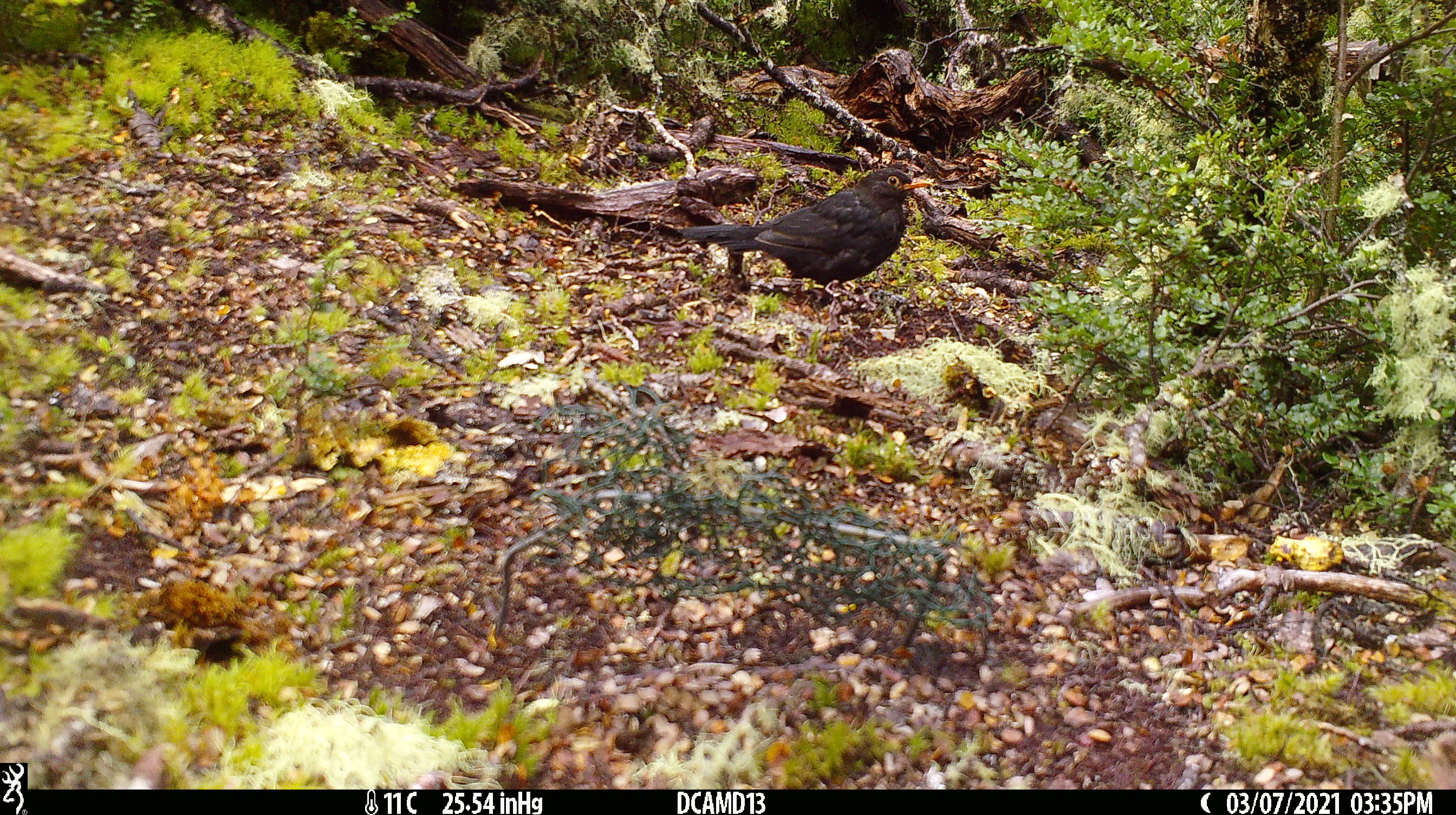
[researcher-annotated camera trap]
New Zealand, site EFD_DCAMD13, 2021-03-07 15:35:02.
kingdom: Animalia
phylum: Chordata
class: Aves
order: Passeriformes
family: Turdidae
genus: Turdus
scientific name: Turdus merula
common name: eurasian blackbird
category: blackbird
Blackbird (eurasian blackbird) (Turdus merula).